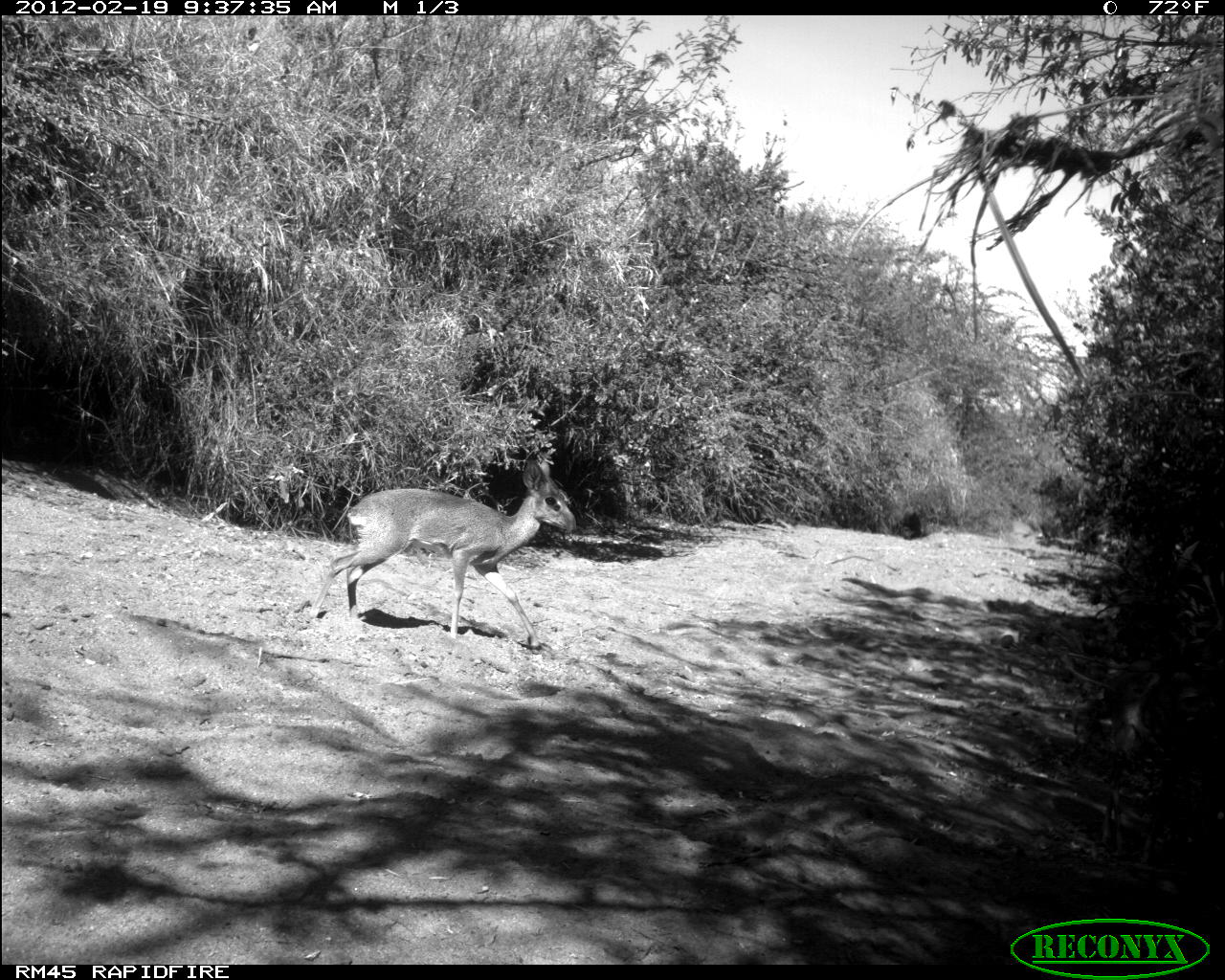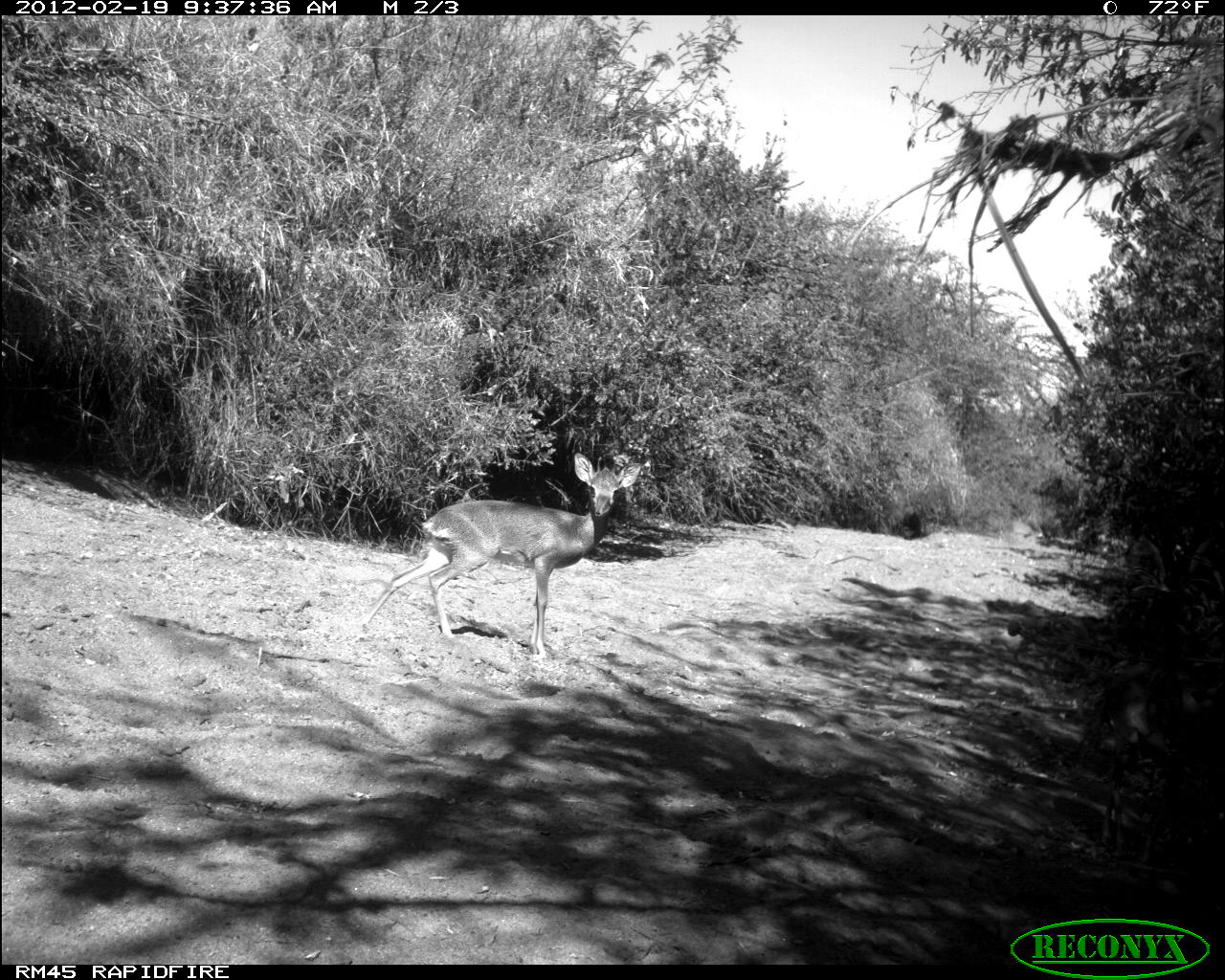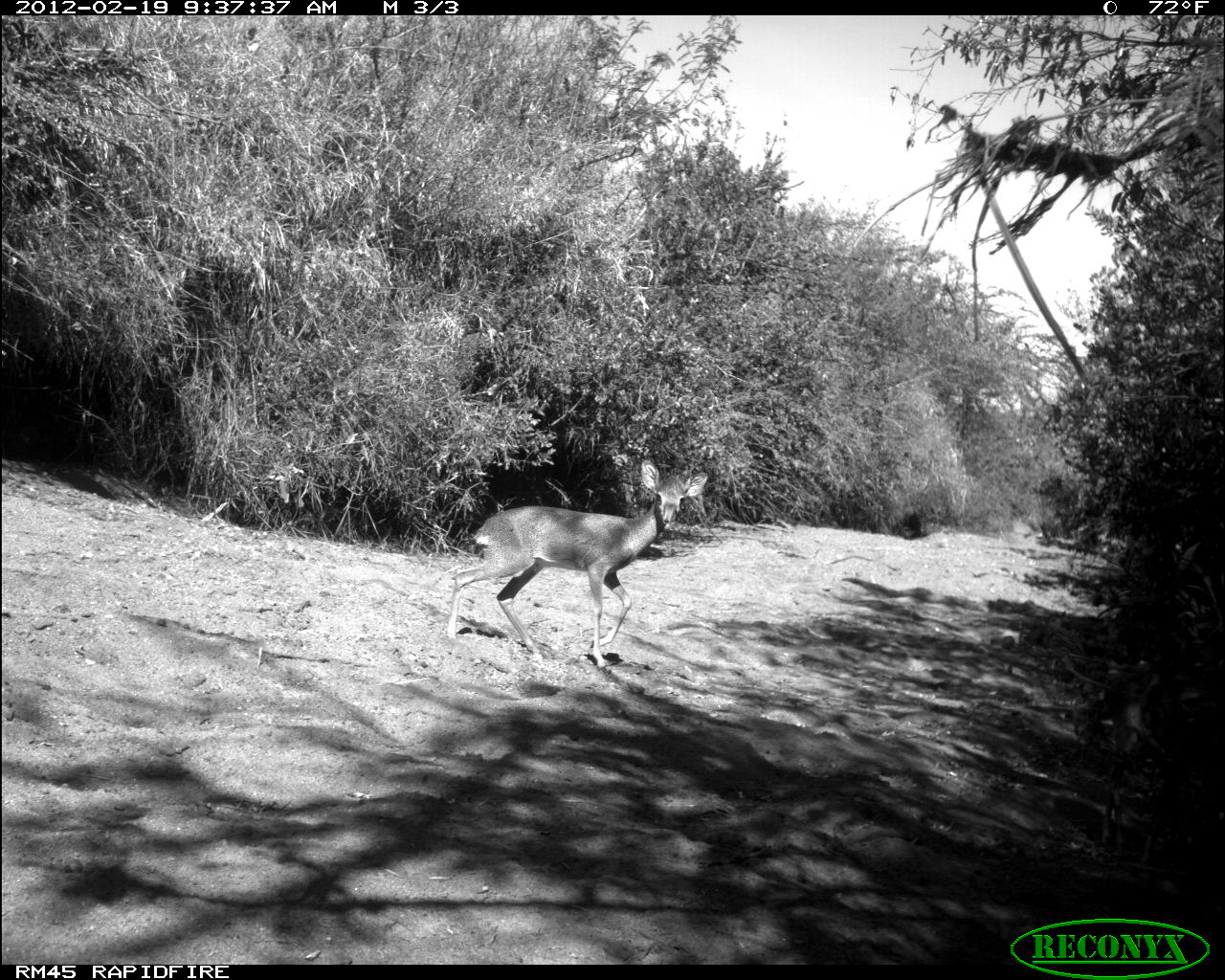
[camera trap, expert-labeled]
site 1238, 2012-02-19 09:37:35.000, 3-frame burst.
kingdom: Animalia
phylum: Chordata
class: Mammalia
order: Artiodactyla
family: Bovidae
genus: Madoqua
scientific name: Madoqua guentheri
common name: günther's dik-dik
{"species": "Madoqua guentheri (günther's dik-dik)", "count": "1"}